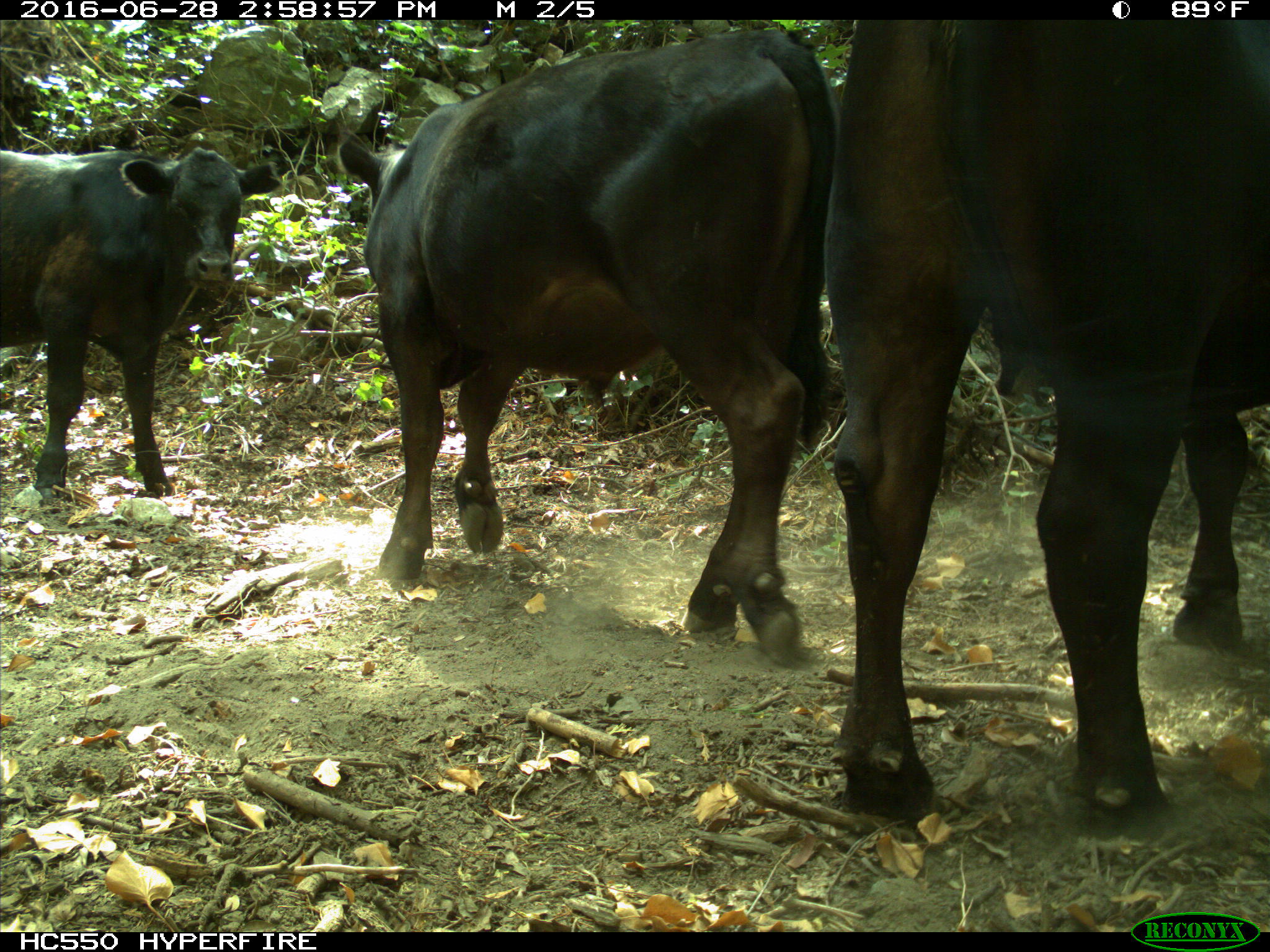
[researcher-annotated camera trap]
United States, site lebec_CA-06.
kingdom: Animalia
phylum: Chordata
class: Mammalia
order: Artiodactyla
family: Bovidae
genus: Bos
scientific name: Bos taurus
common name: domestic cow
Bos taurus (domestic cow).